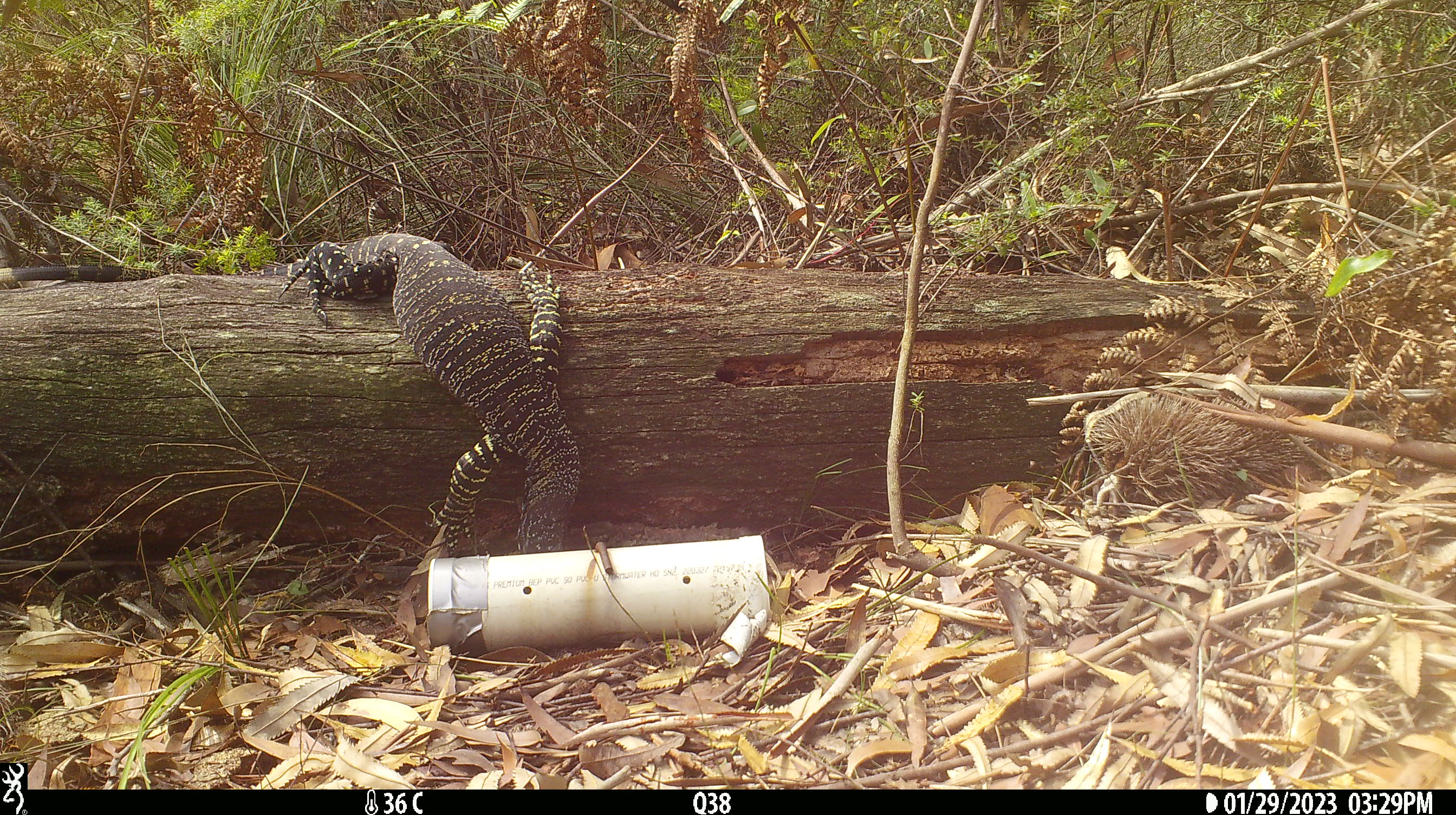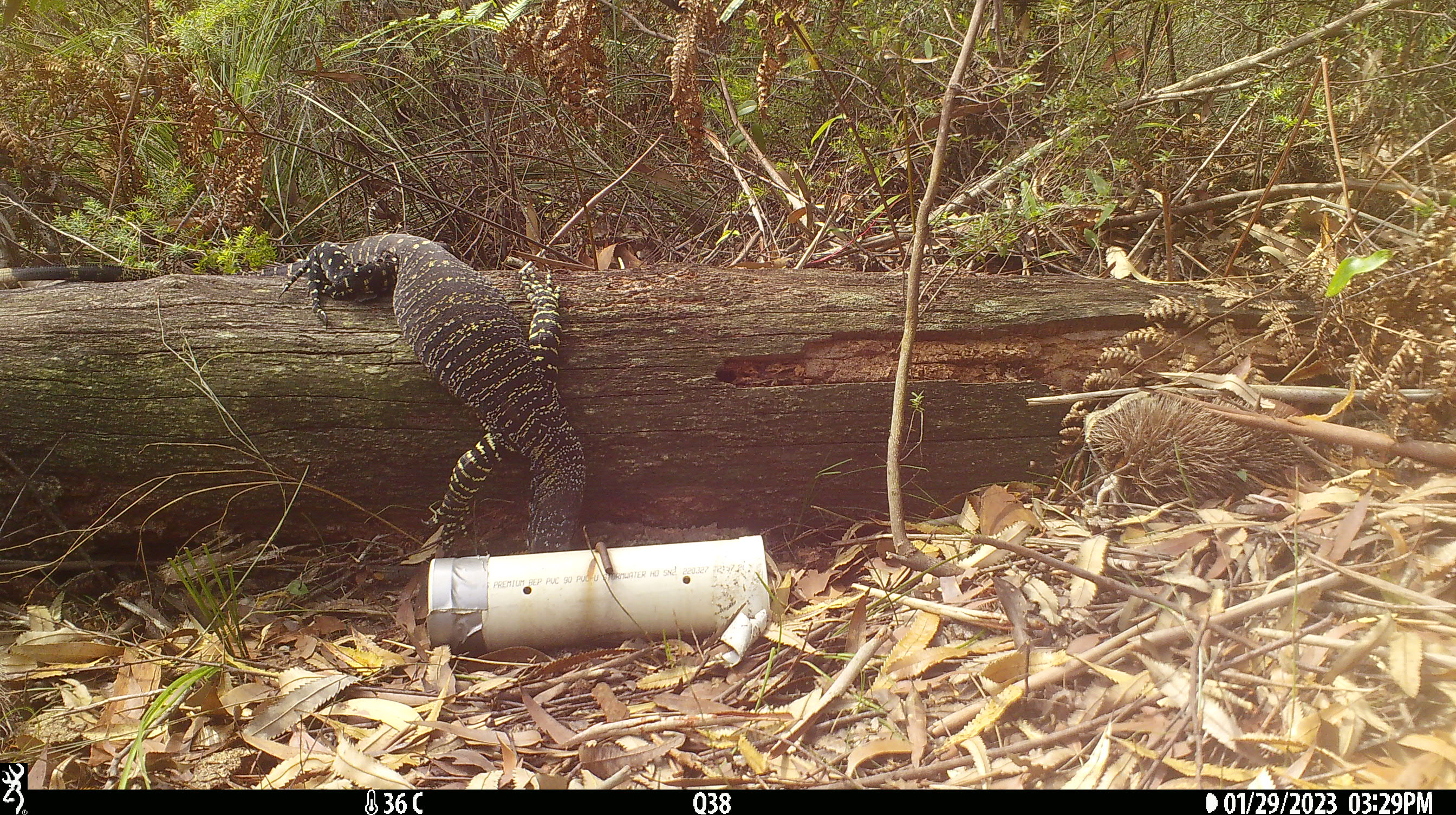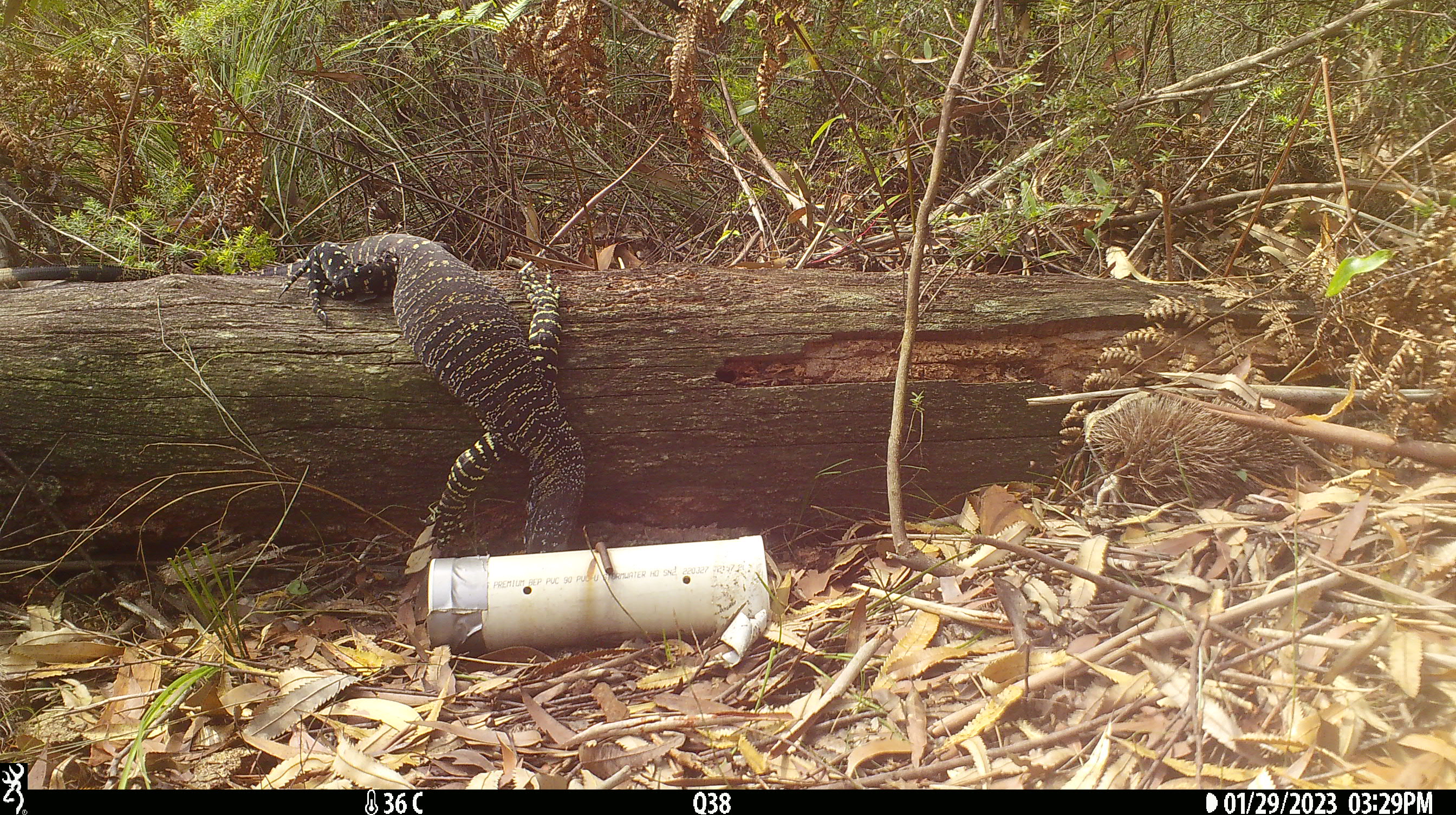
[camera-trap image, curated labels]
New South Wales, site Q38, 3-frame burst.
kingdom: Animalia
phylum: Chordata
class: Reptilia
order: Squamata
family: Varanidae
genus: Varanus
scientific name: Varanus varius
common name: lace monitor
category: goanna